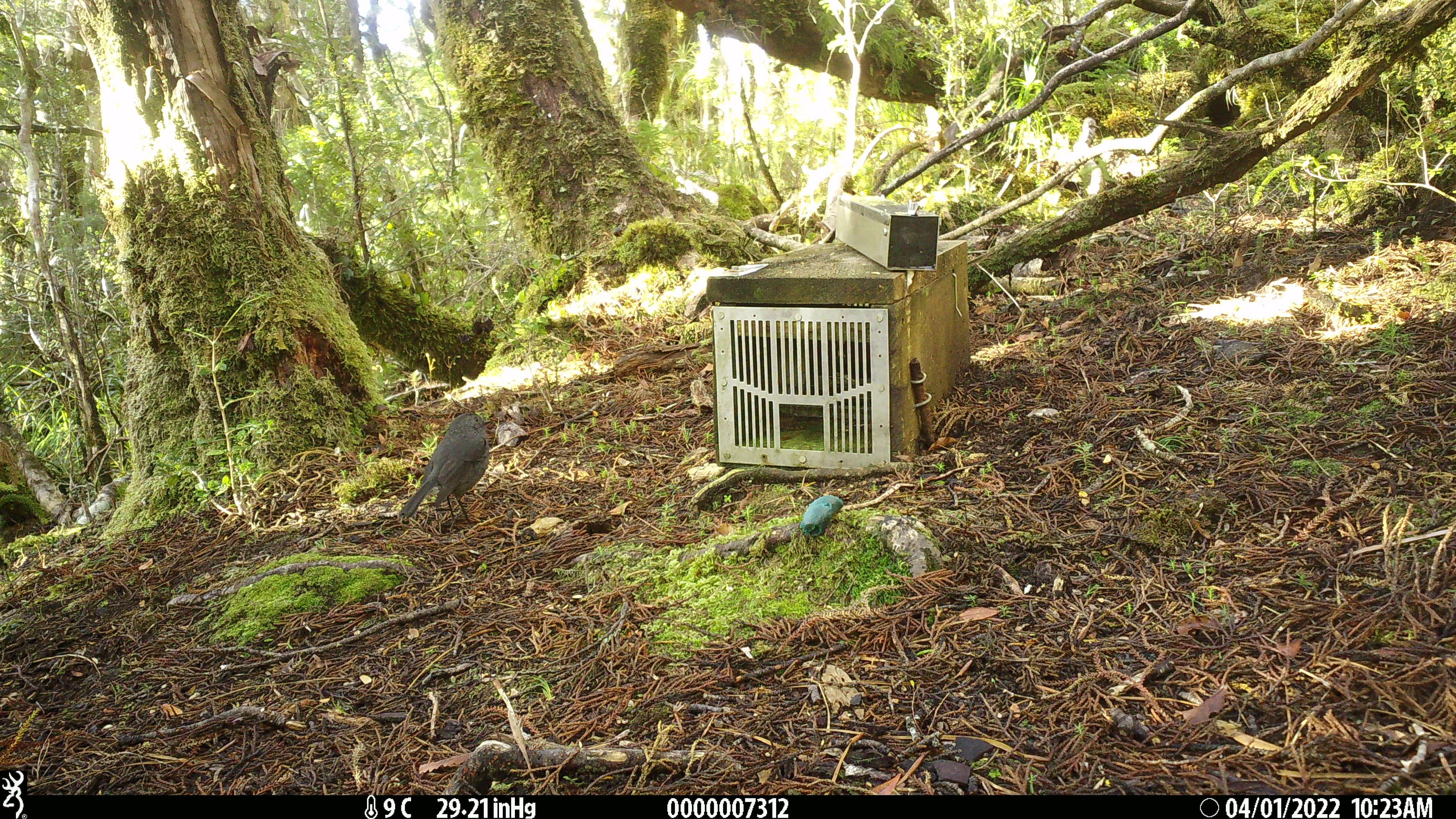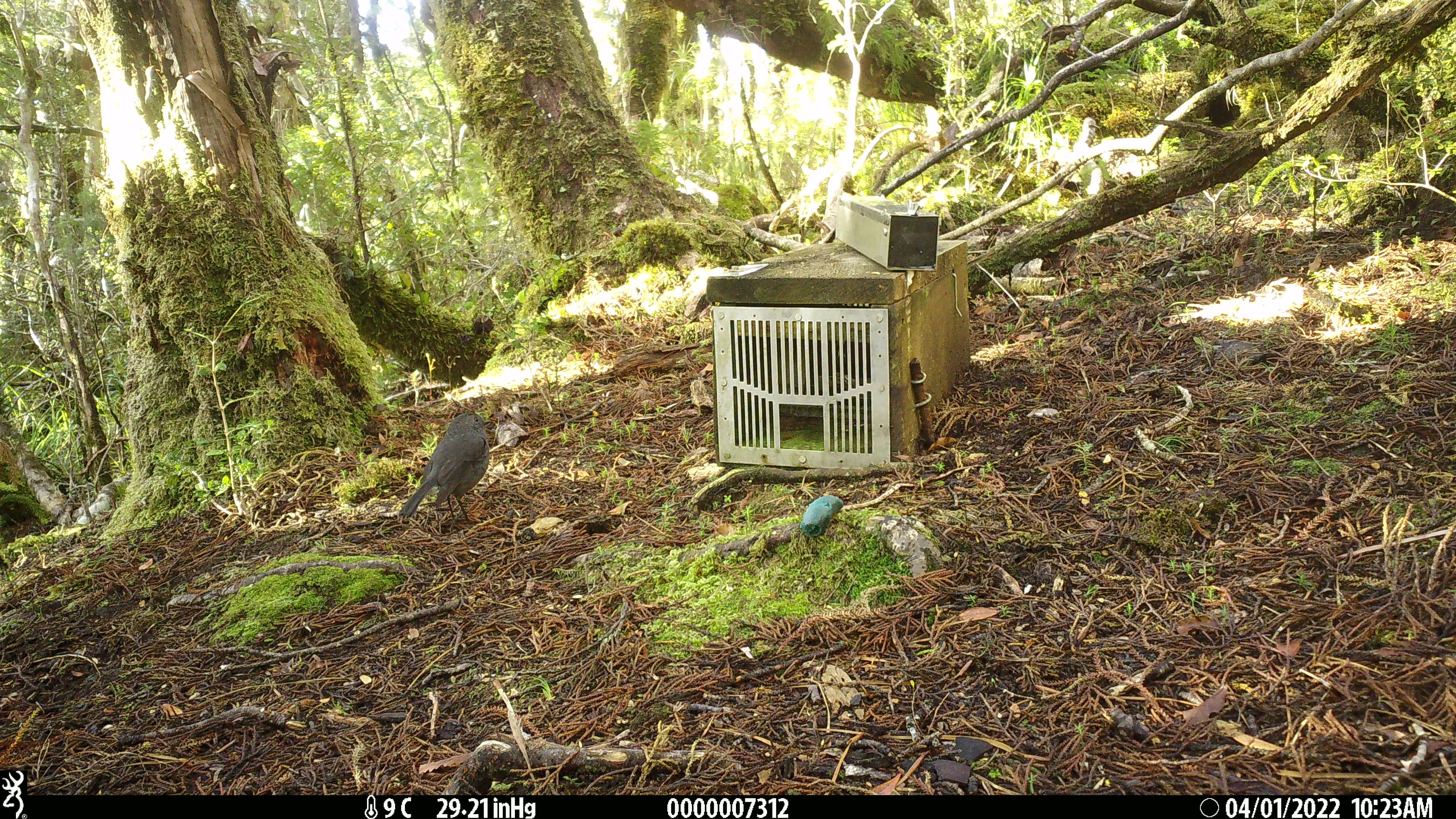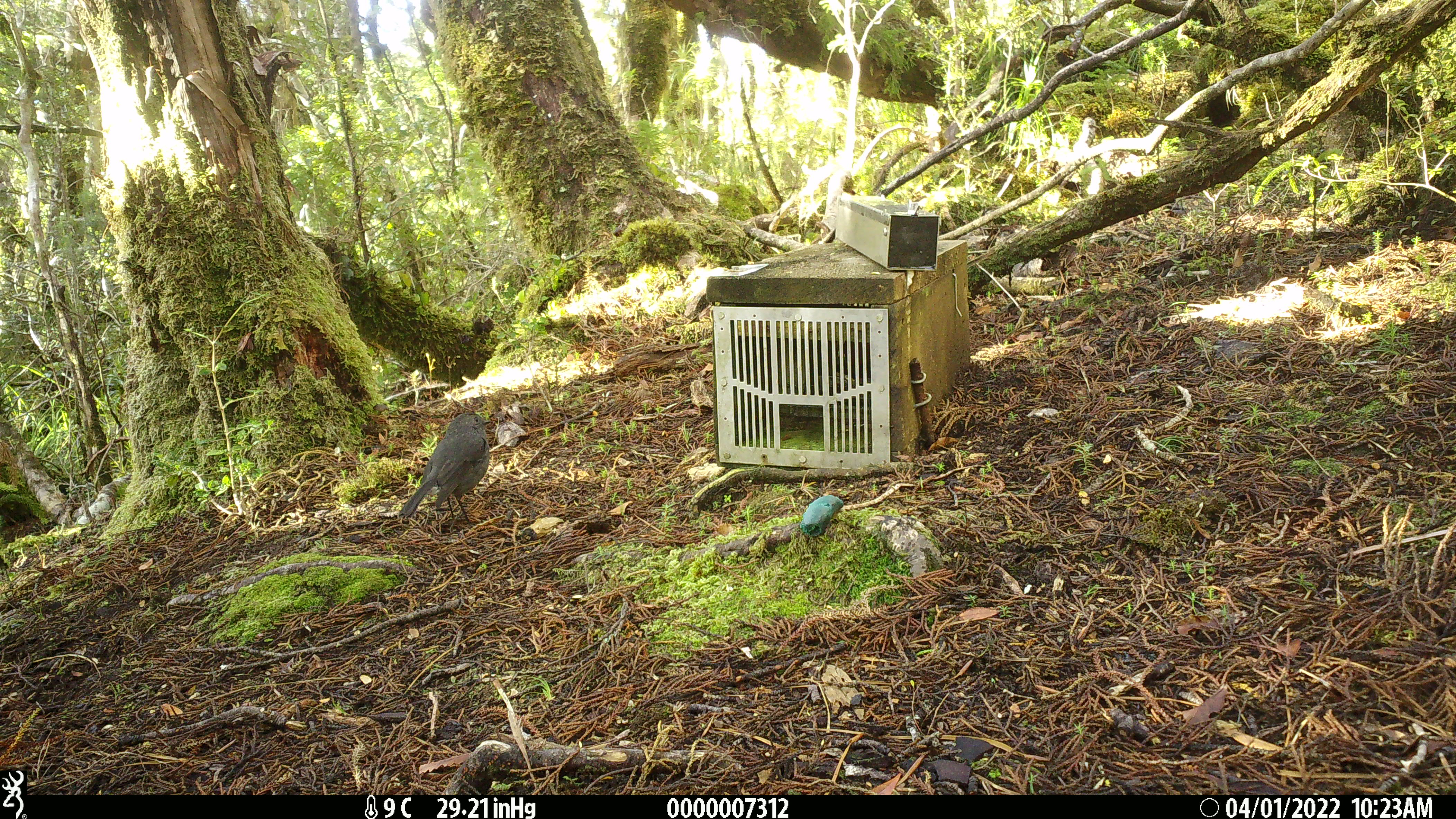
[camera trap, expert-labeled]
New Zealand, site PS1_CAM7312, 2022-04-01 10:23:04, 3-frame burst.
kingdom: Animalia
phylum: Chordata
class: Aves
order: Passeriformes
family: Petroicidae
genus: Petroica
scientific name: Petroica australis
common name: new zealand robin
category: robin